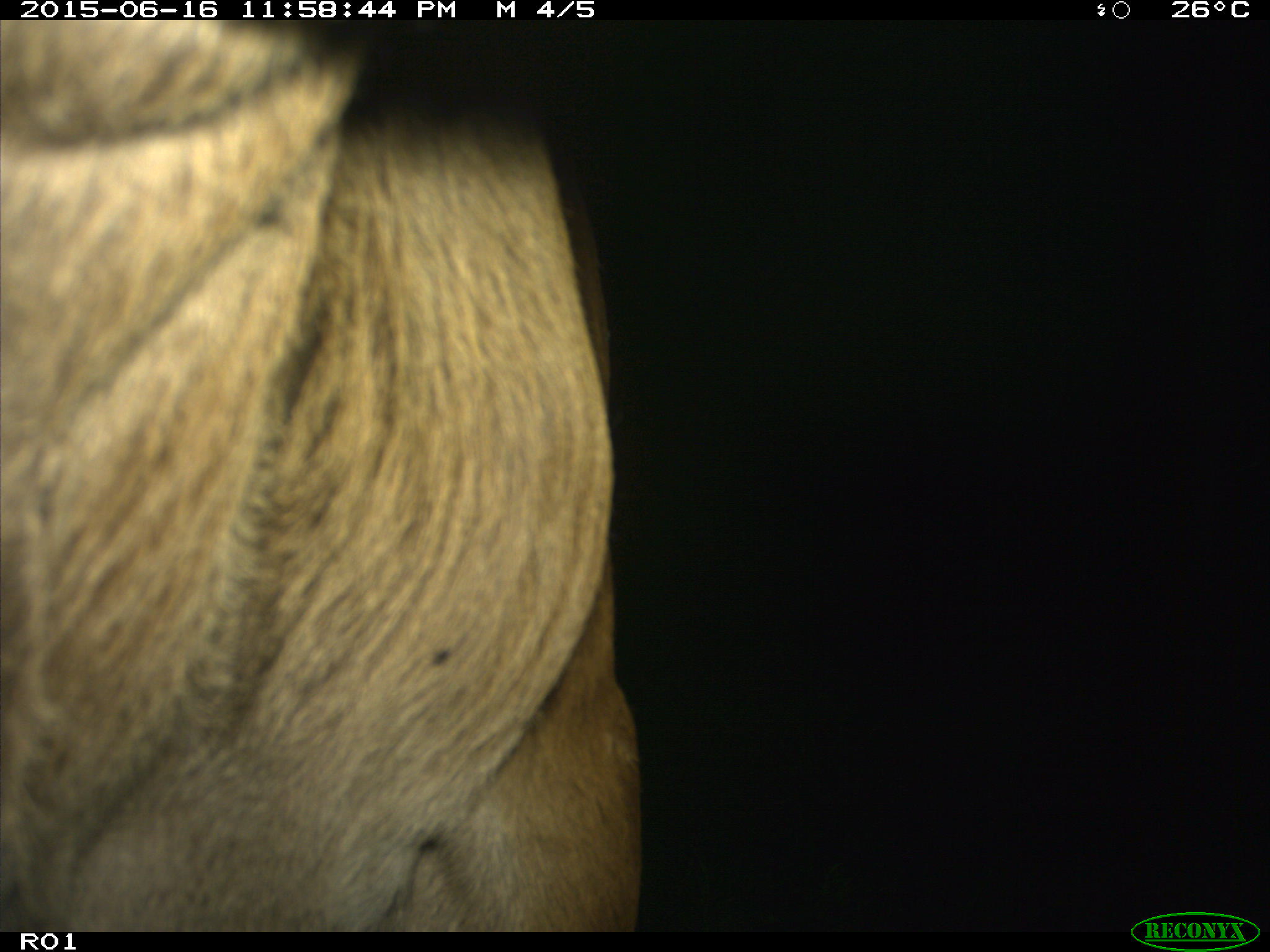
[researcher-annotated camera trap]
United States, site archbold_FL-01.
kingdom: Animalia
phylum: Chordata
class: Mammalia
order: Artiodactyla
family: Bovidae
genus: Bos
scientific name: Bos taurus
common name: domestic cow